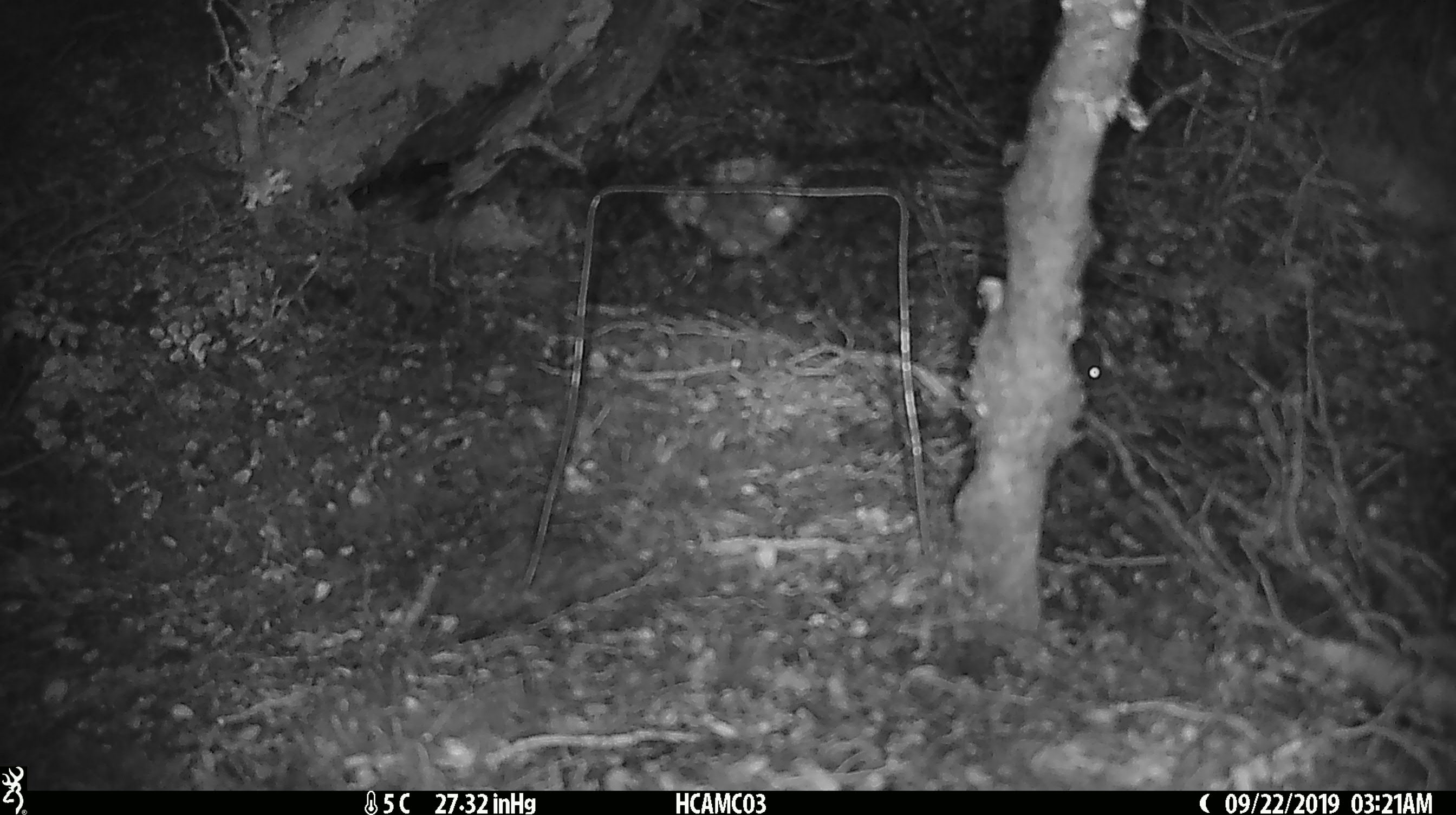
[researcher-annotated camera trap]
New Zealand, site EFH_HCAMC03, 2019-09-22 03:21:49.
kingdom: Animalia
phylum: Chordata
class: Mammalia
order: Rodentia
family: Muridae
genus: Mus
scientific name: Mus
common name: mouse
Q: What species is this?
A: Mouse (Mus).